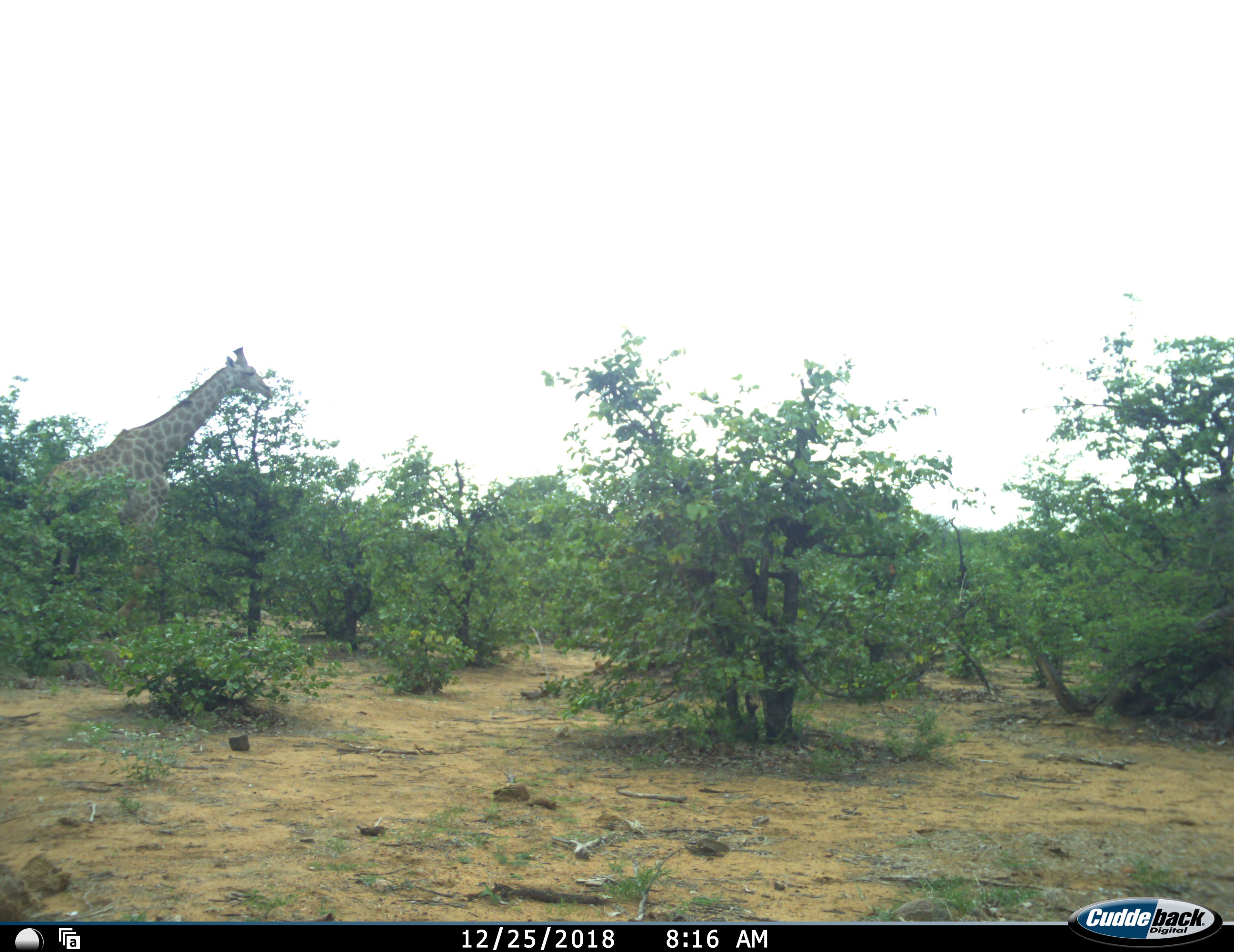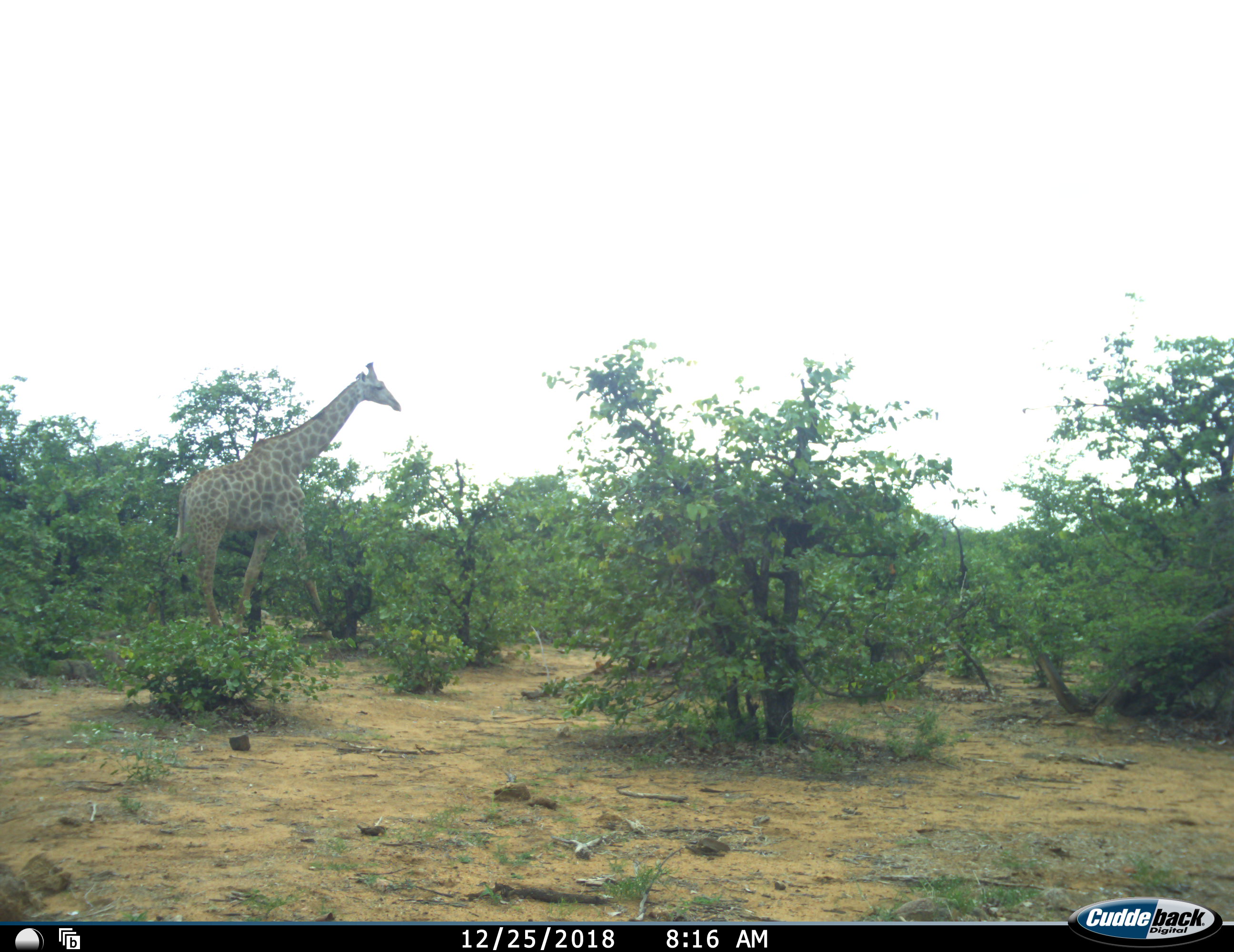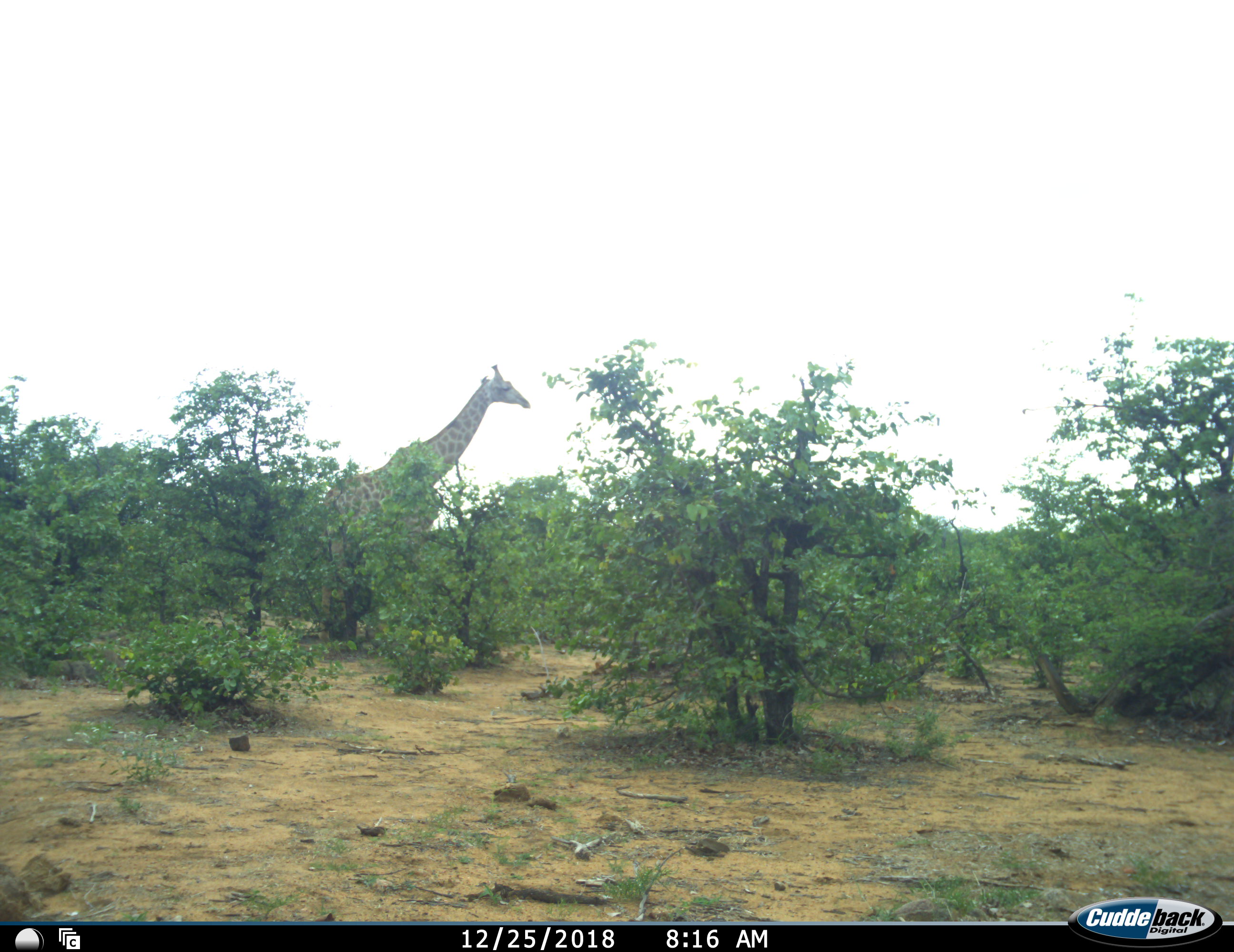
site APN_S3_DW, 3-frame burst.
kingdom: Animalia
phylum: Chordata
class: Mammalia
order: Artiodactyla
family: Giraffidae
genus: Giraffa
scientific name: Giraffa camelopardalis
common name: giraffe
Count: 1.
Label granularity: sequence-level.